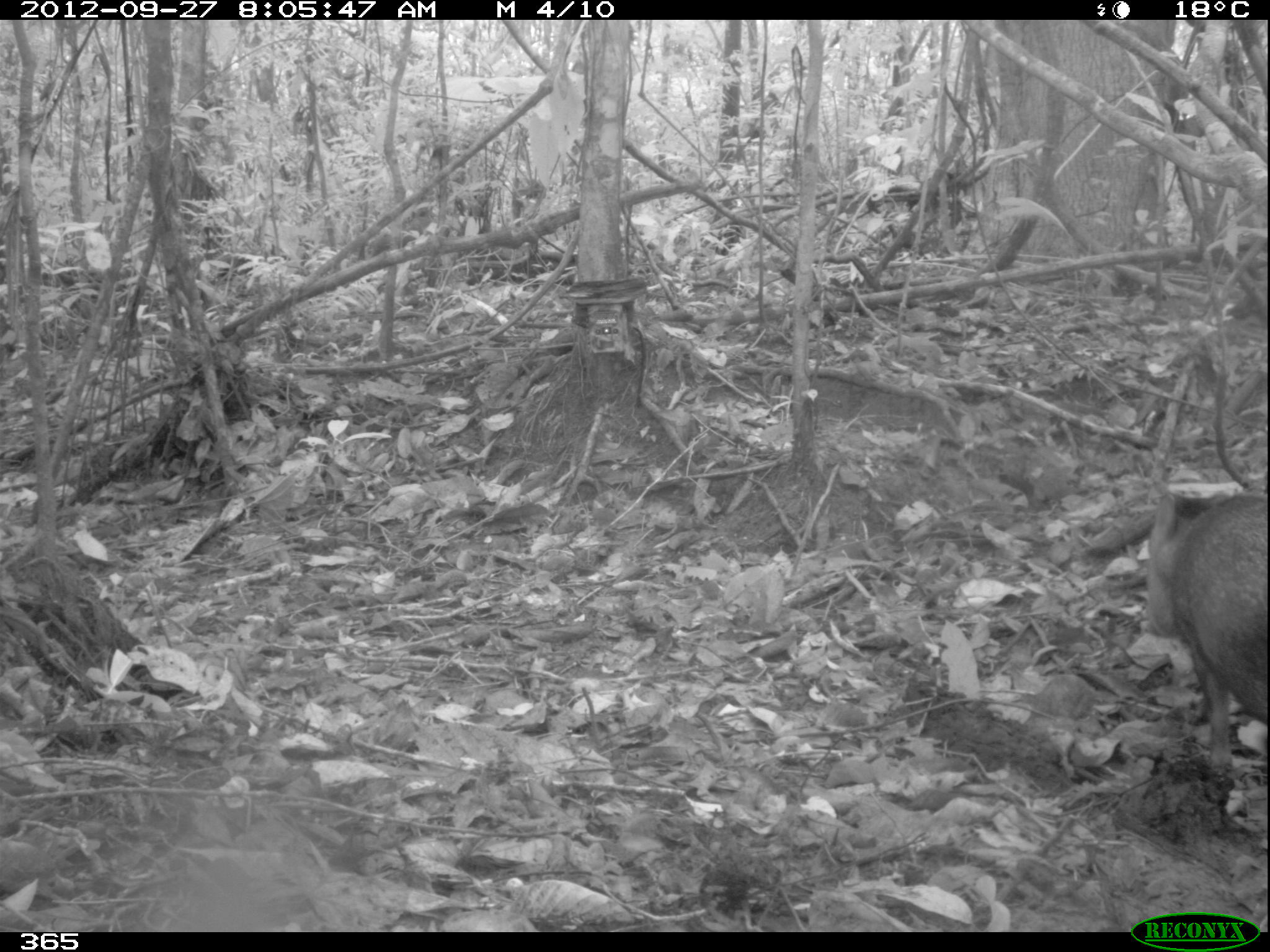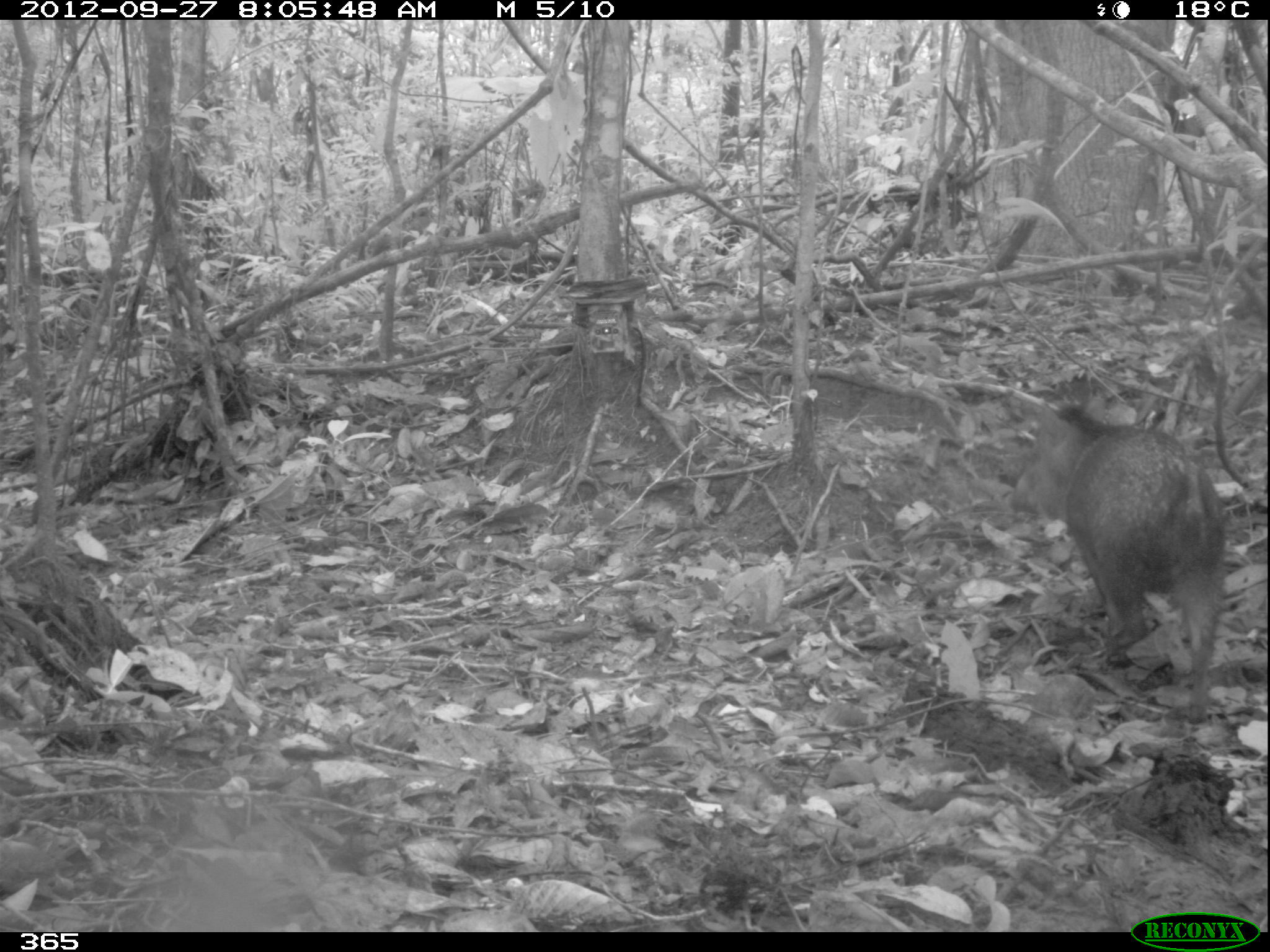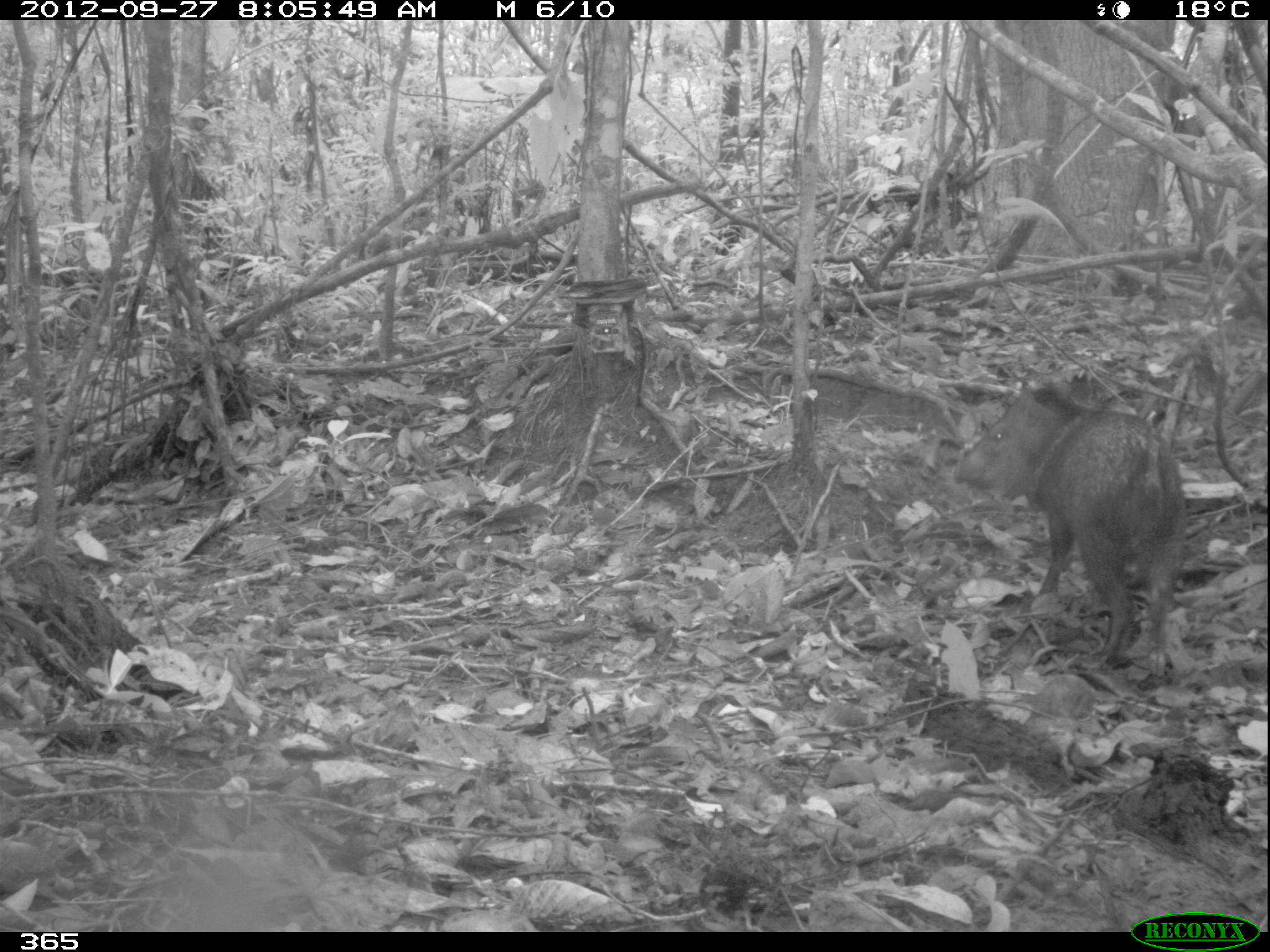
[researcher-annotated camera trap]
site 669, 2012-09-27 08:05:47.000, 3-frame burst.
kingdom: Animalia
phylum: Chordata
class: Mammalia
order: Artiodactyla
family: Tayassuidae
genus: Pecari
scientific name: Pecari tajacu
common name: collared peccary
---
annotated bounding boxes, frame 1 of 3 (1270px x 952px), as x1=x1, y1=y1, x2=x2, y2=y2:
pecari tajacu: x1=1145, y1=488, x2=1267, y2=768